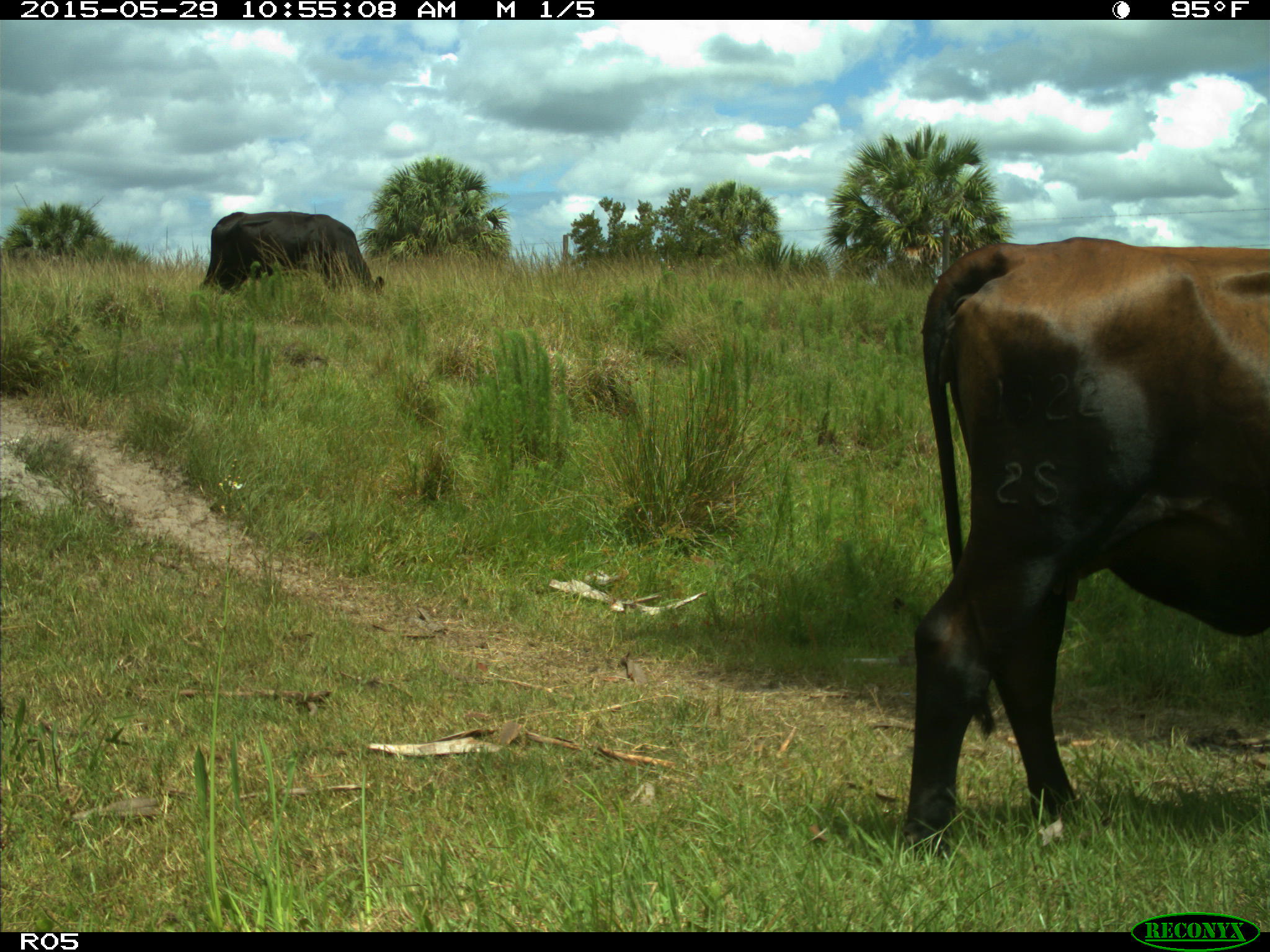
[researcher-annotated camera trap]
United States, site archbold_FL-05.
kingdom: Animalia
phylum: Chordata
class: Mammalia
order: Artiodactyla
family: Bovidae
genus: Bos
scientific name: Bos taurus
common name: domestic cow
Bos taurus (domestic cow).